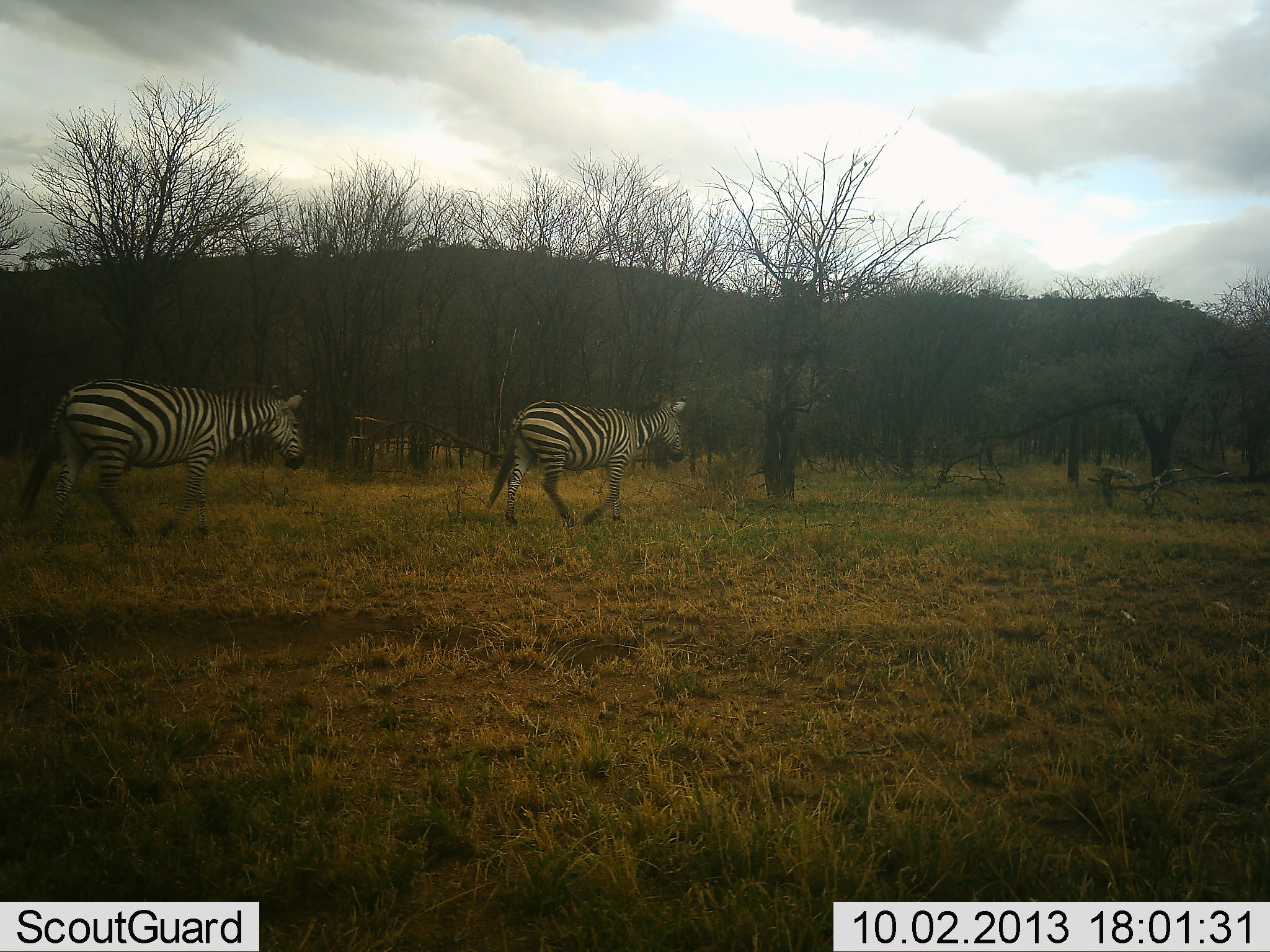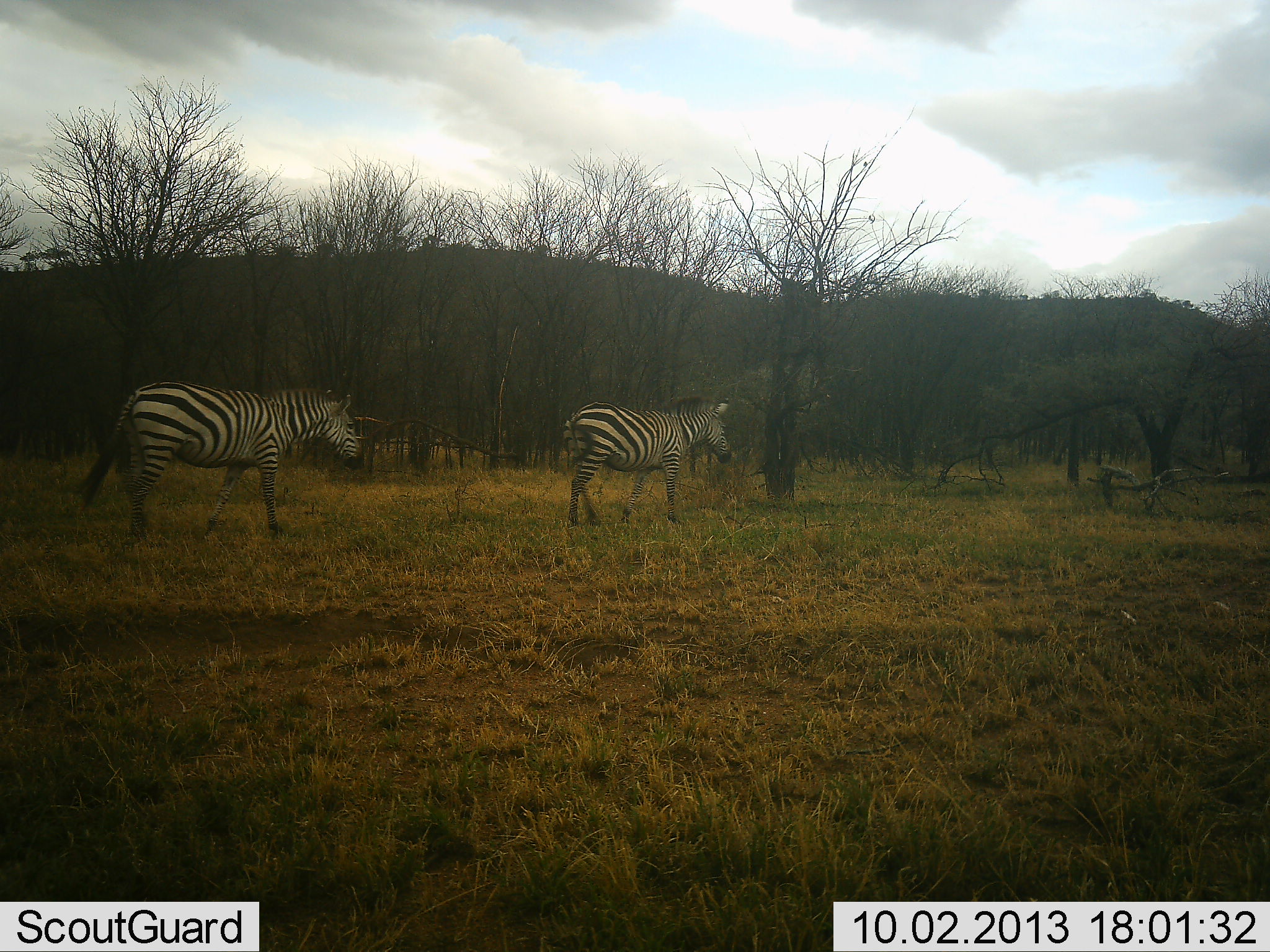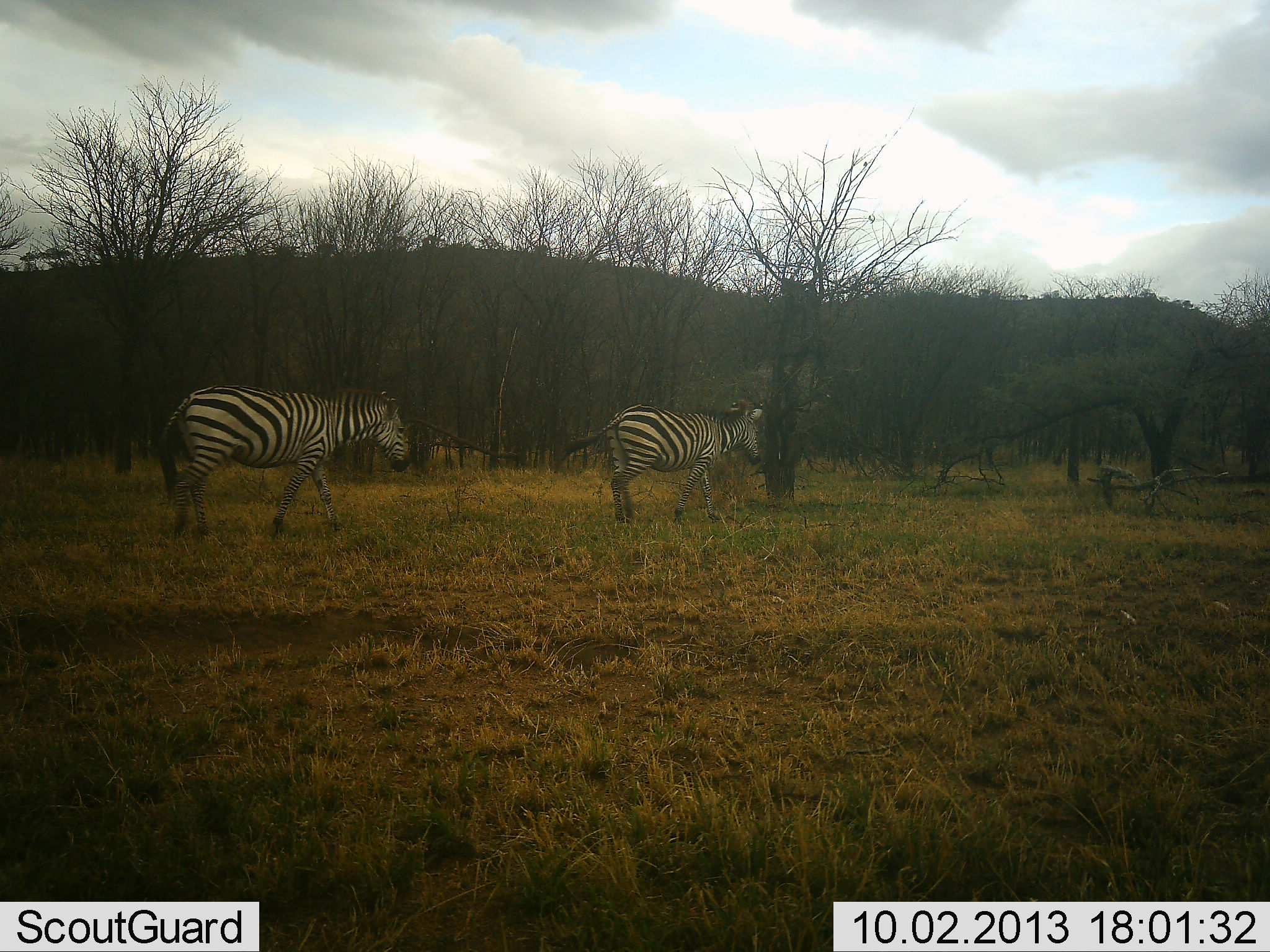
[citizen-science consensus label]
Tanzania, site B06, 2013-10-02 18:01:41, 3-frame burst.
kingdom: Animalia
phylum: Chordata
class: Mammalia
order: Perissodactyla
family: Equidae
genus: Equus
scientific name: Equus quagga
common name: plains zebra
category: zebra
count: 2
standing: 8%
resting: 0%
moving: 97%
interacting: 0%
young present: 0%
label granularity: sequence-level